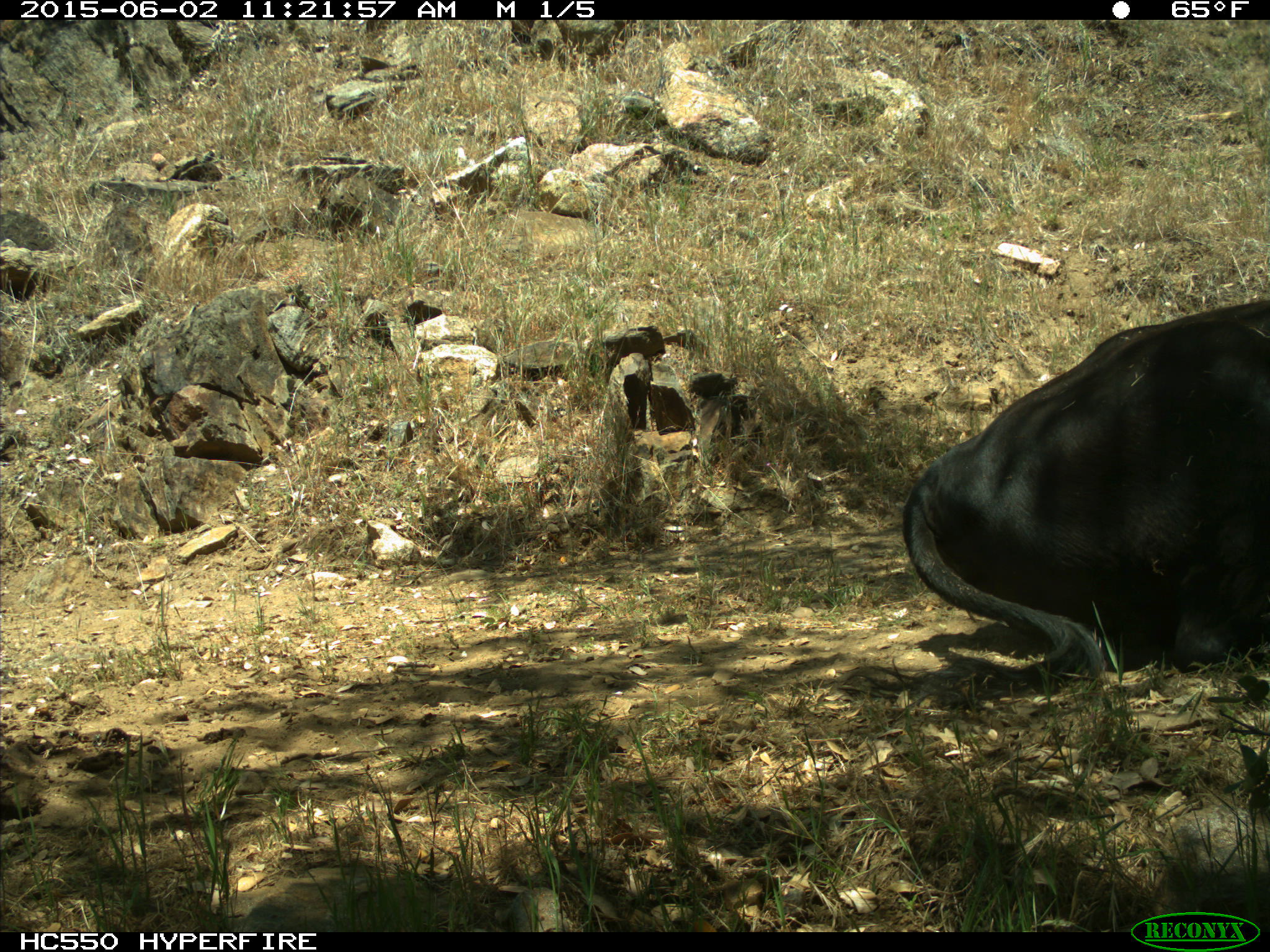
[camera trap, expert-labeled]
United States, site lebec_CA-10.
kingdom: Animalia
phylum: Chordata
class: Mammalia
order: Artiodactyla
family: Bovidae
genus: Bos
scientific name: Bos taurus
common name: domestic cow